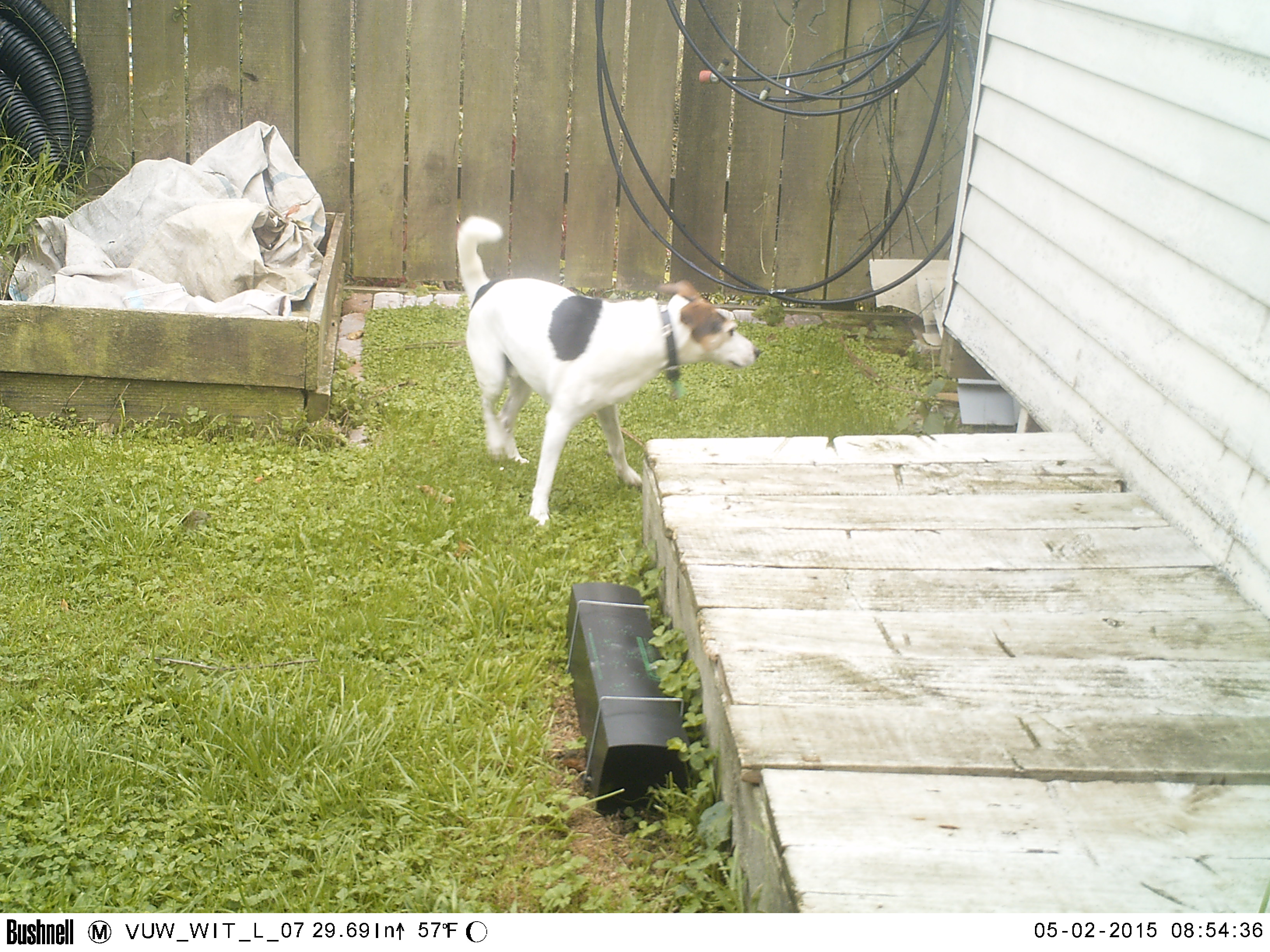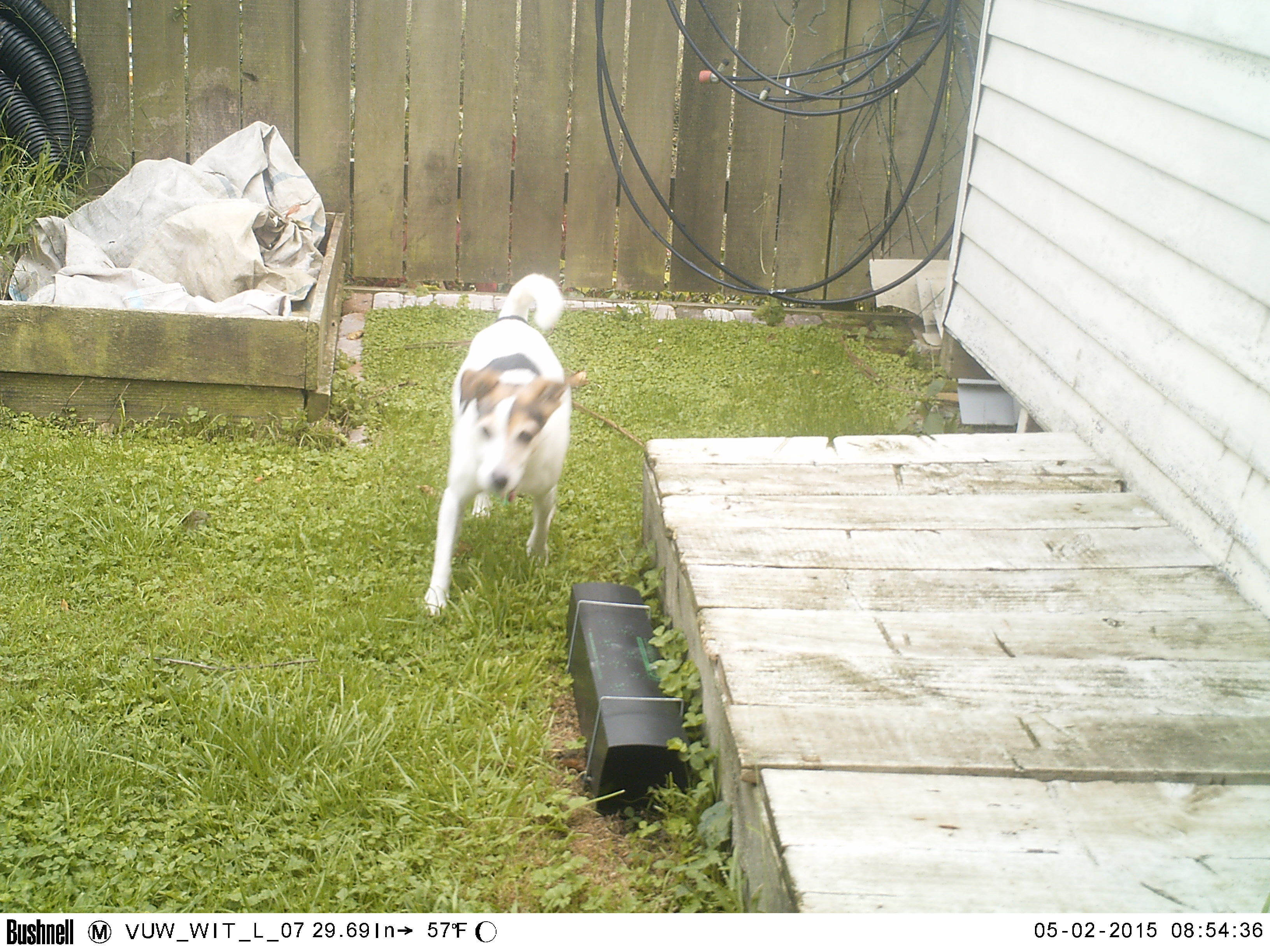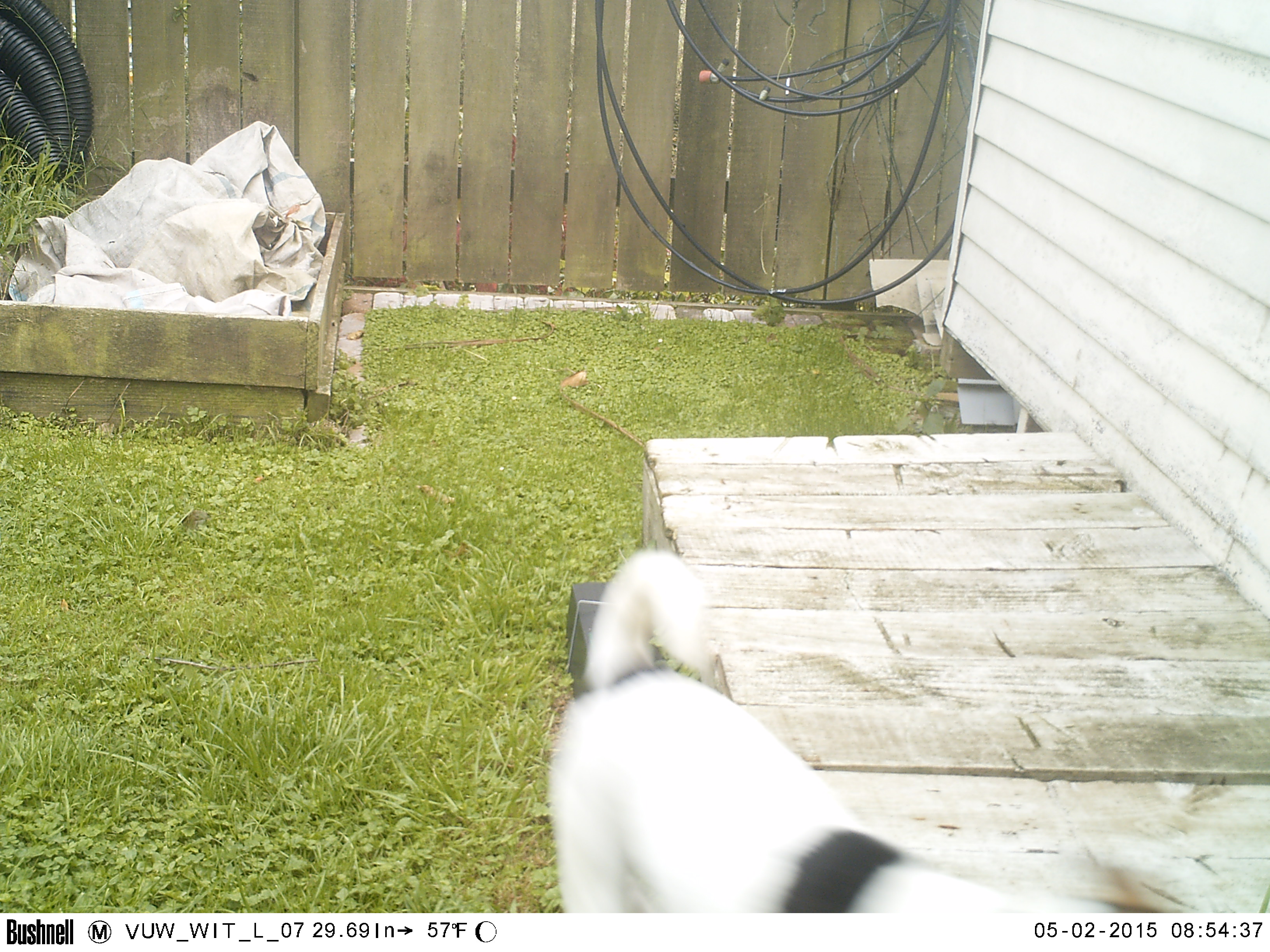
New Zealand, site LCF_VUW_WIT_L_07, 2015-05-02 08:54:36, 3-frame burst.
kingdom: Animalia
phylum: Chordata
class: Mammalia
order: Carnivora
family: Canidae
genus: Canis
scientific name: Canis familiaris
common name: domestic dog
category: dog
Dog (domestic dog) (Canis familiaris).